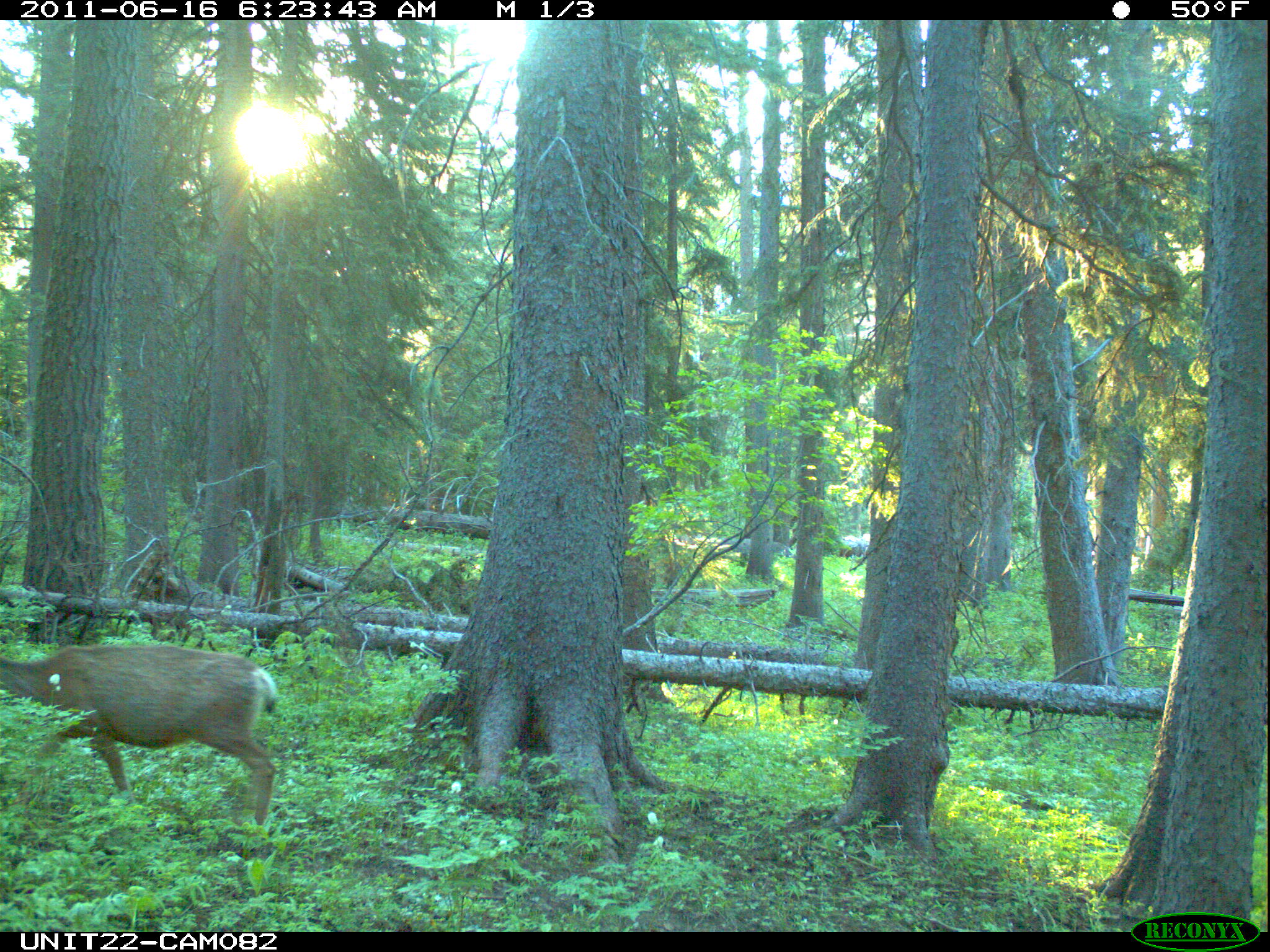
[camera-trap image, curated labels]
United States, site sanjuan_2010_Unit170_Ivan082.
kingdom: Animalia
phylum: Chordata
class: Mammalia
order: Artiodactyla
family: Cervidae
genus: Odocoileus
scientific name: Odocoileus hemionus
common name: mule deer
Odocoileus hemionus (mule deer).